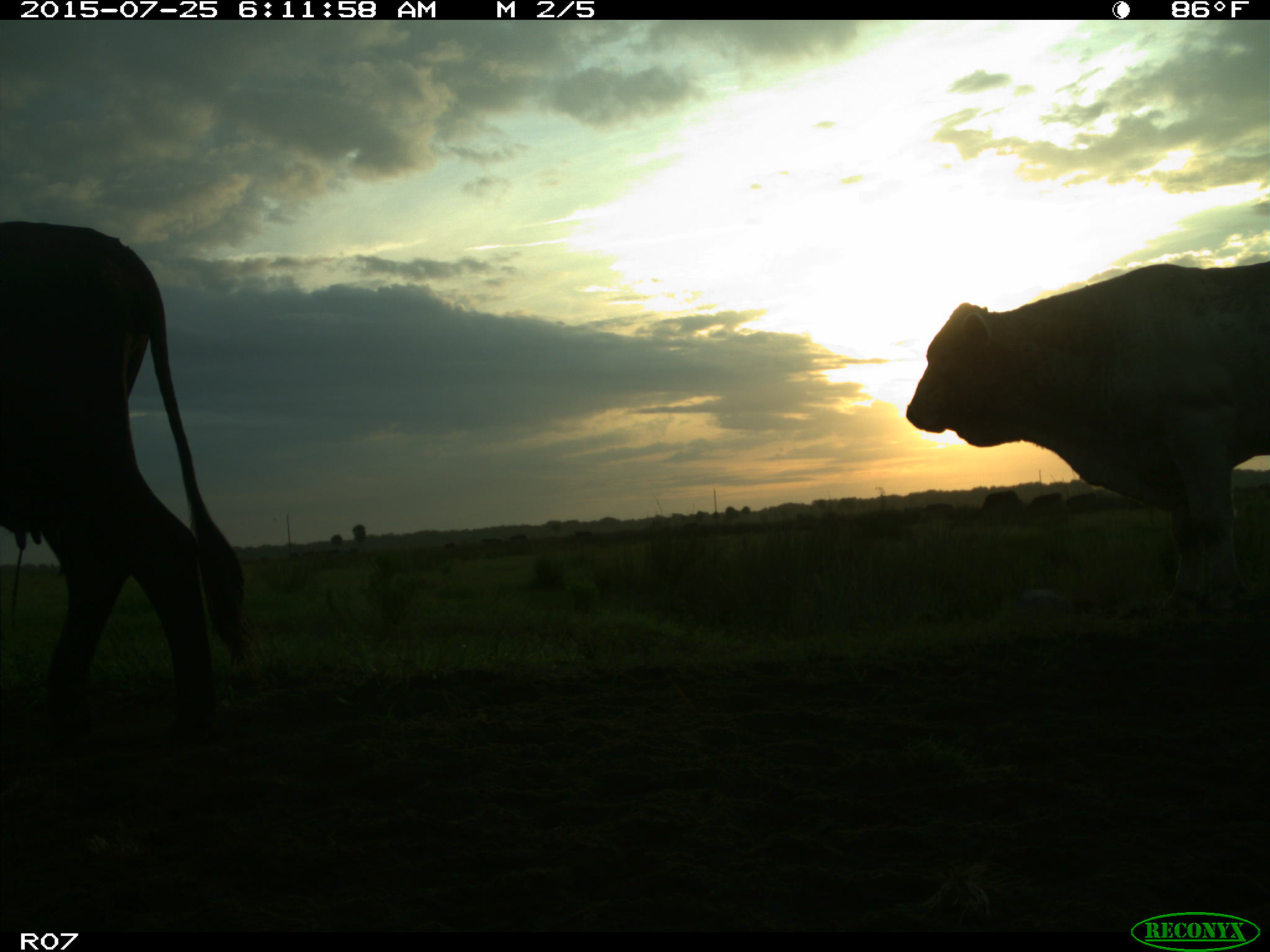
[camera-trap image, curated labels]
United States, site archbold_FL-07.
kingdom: Animalia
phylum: Chordata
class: Mammalia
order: Artiodactyla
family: Bovidae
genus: Bos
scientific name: Bos taurus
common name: domestic cow